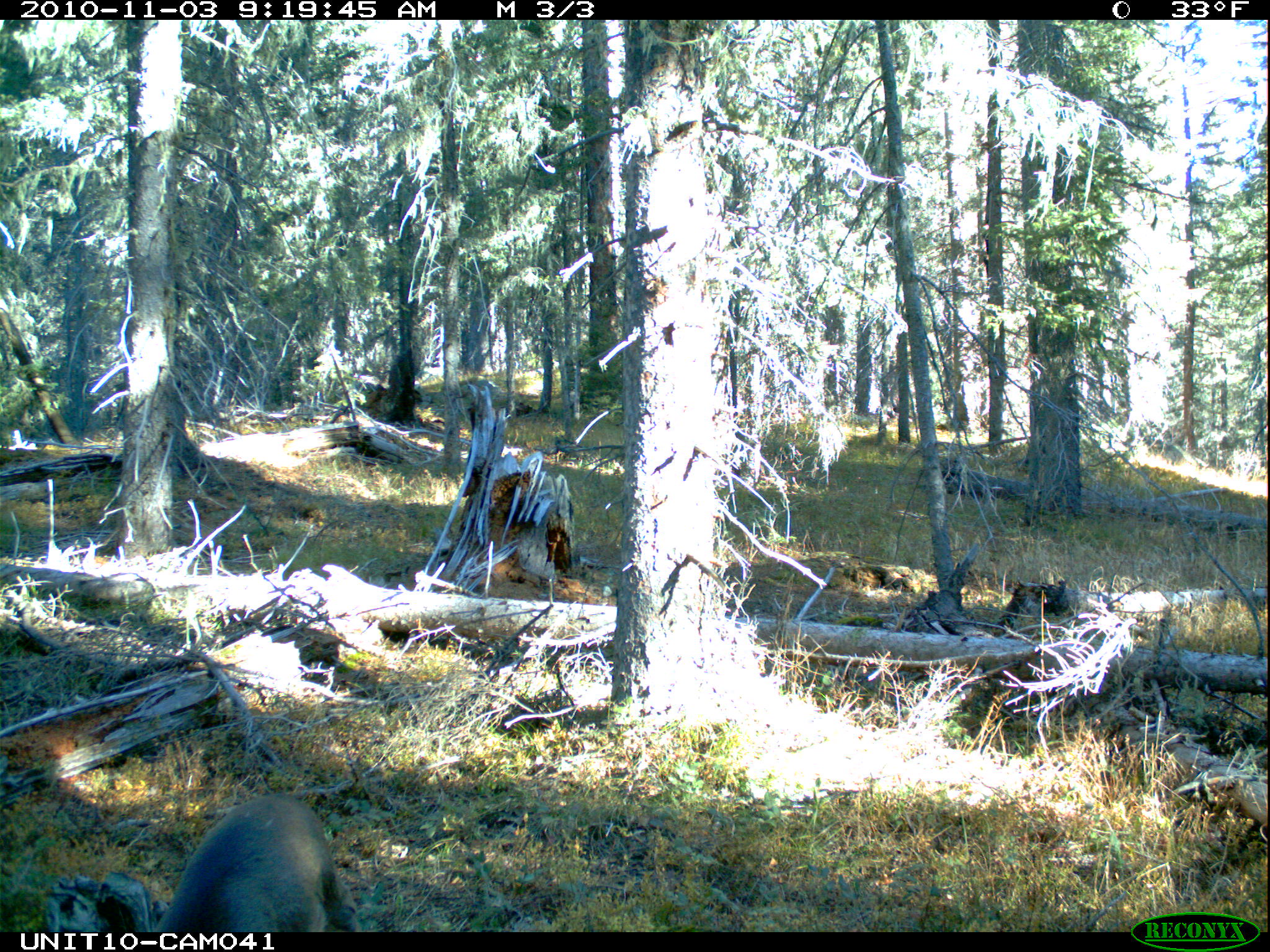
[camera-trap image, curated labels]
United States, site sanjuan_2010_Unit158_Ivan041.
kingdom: Animalia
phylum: Chordata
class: Mammalia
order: Artiodactyla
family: Cervidae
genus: Odocoileus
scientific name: Odocoileus hemionus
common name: mule deer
Odocoileus hemionus (mule deer).